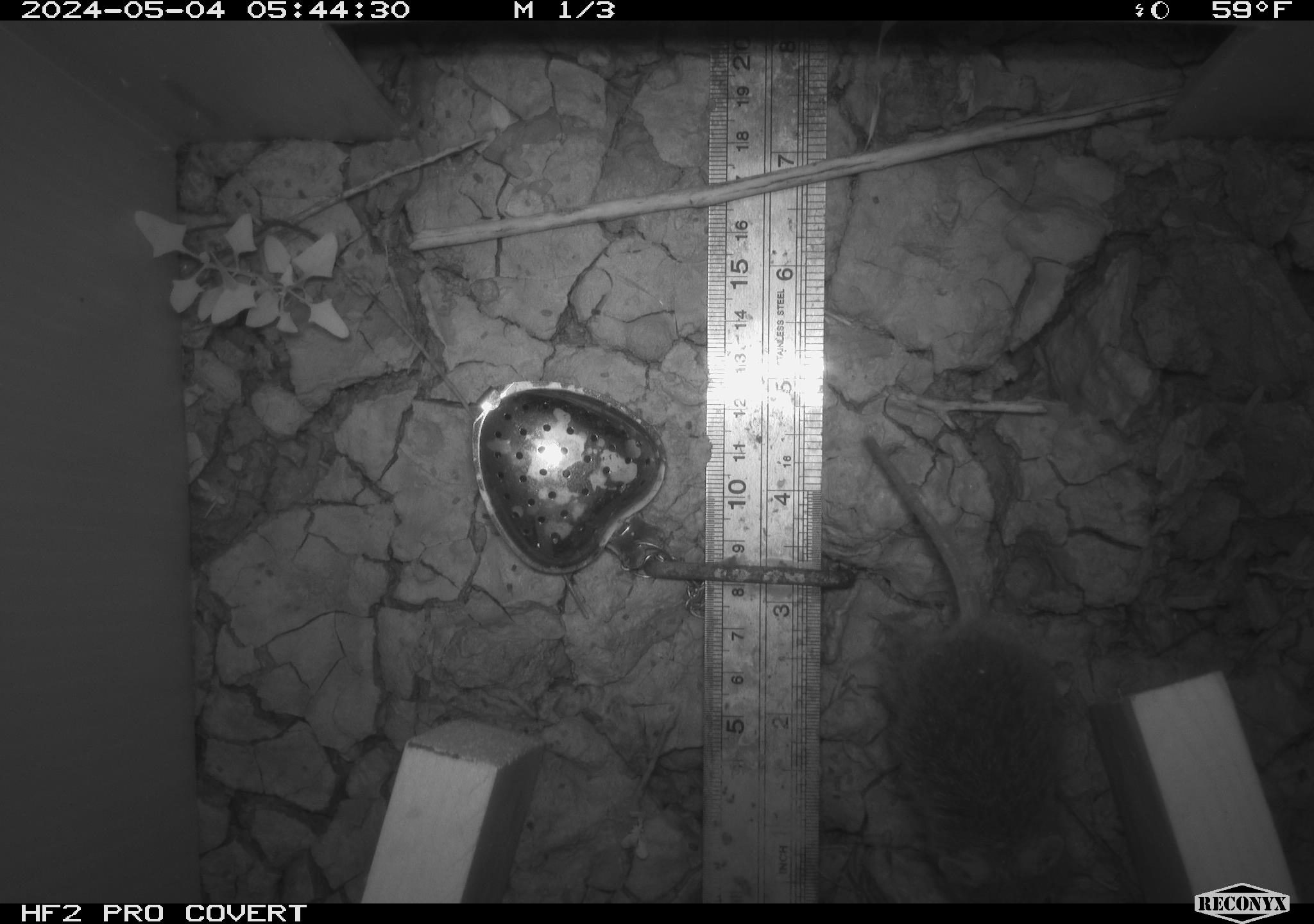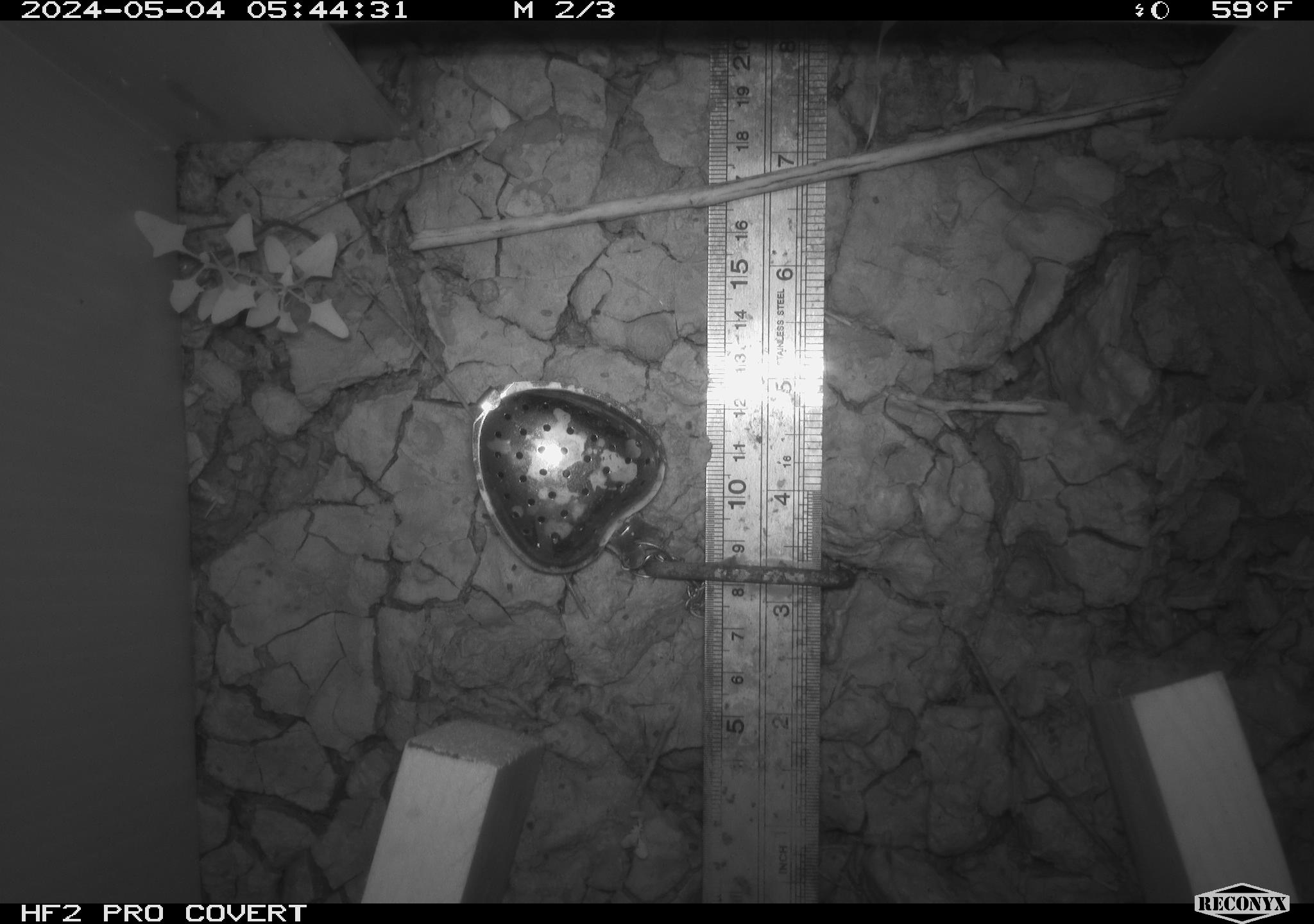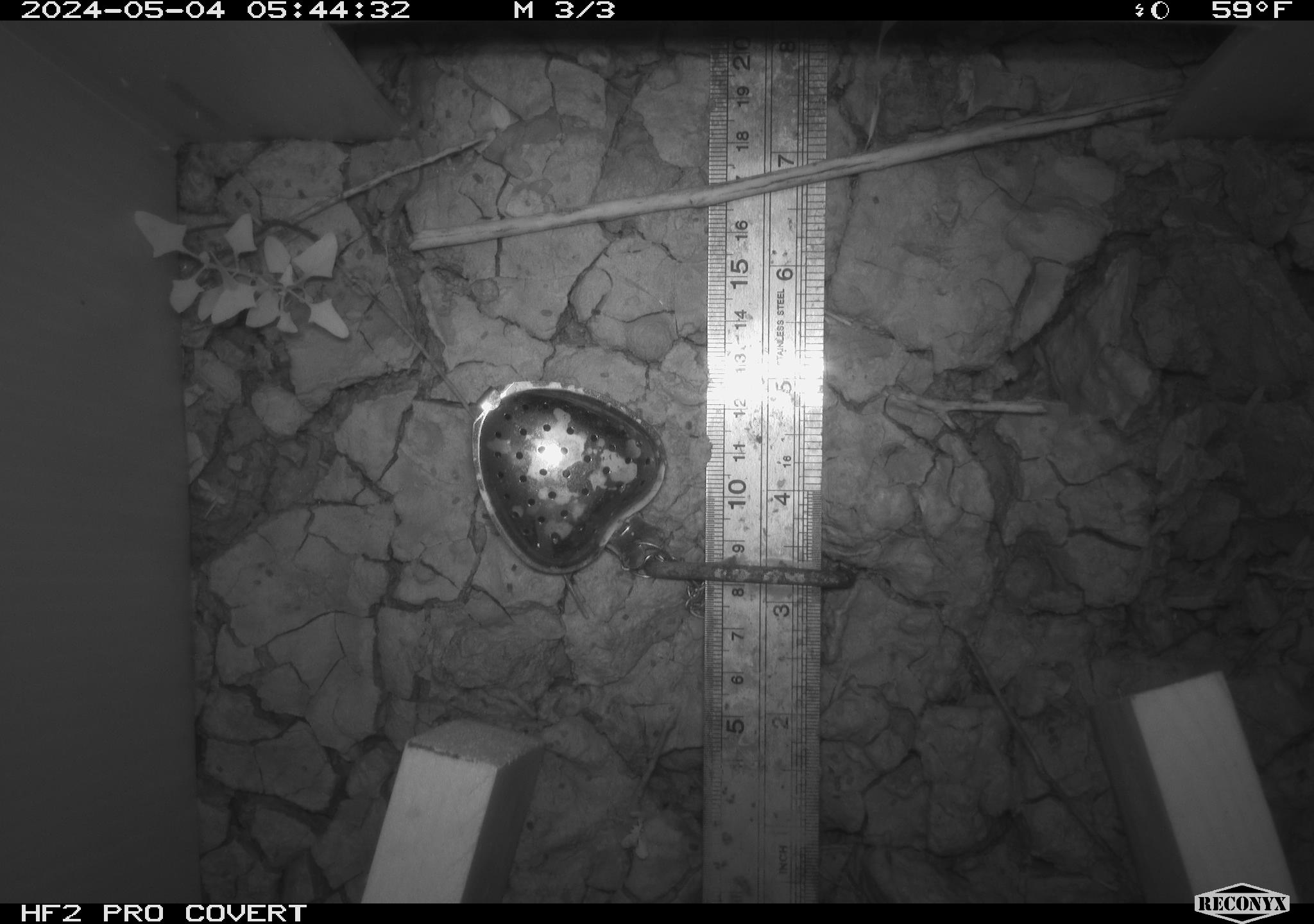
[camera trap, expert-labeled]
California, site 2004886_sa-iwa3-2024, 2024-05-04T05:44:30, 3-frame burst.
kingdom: Animalia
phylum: Chordata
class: Mammalia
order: Rodentia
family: Cricetidae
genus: Sigmodon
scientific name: Sigmodon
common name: cotton rat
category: sigmodon species